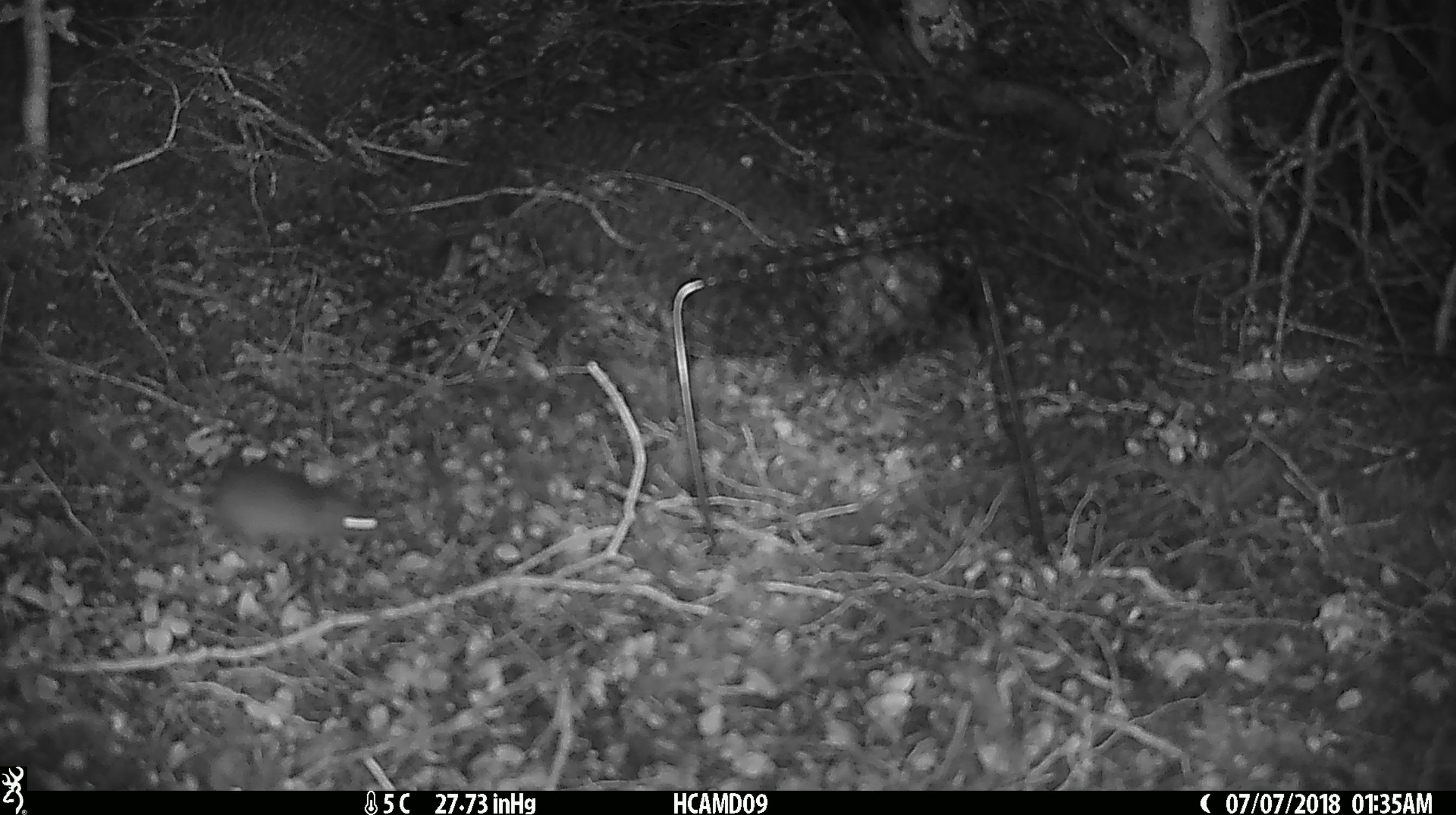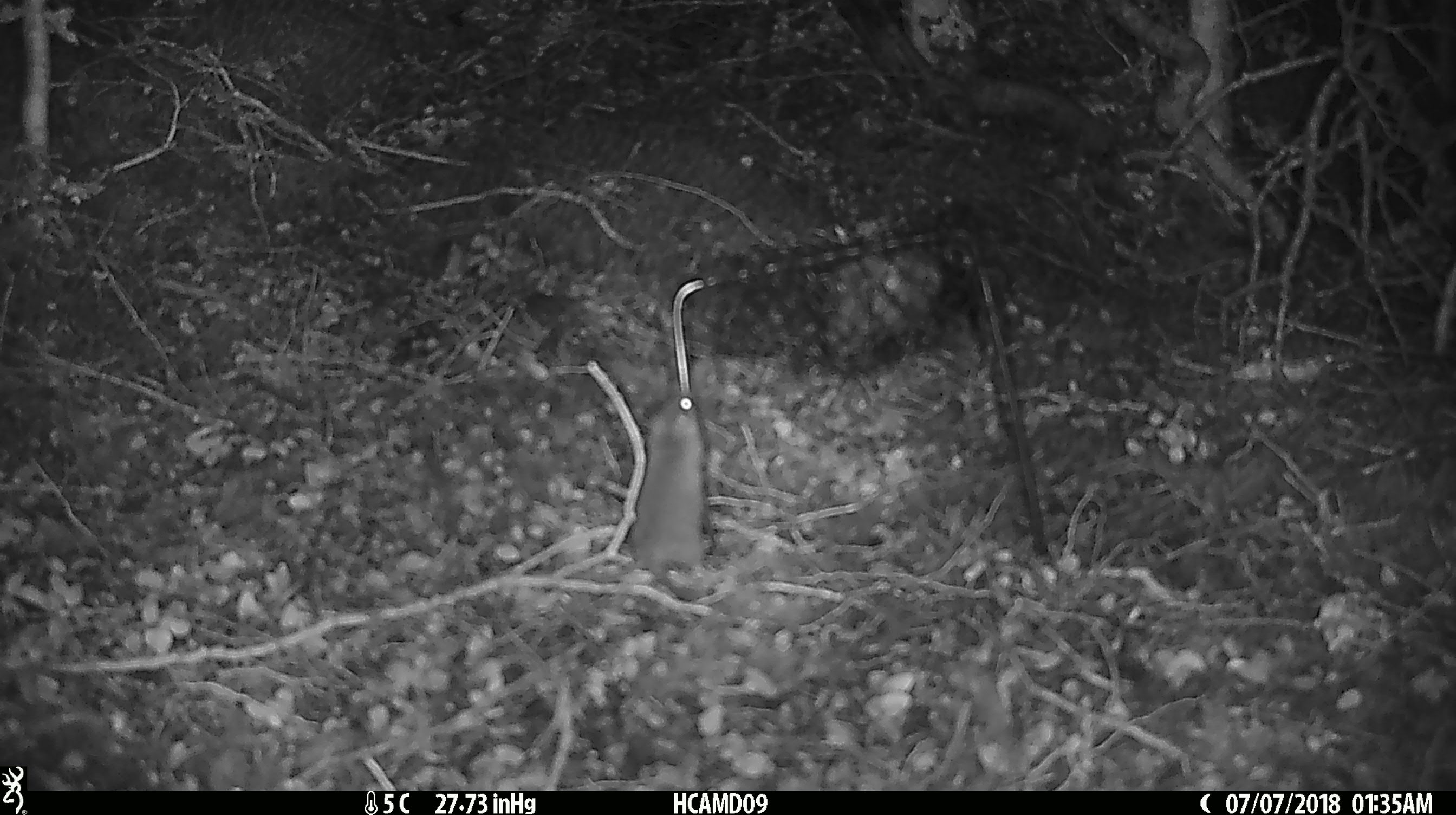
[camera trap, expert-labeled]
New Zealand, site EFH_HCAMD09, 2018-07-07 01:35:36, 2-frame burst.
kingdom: Animalia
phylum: Chordata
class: Mammalia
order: Rodentia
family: Muridae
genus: Mus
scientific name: Mus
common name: mouse